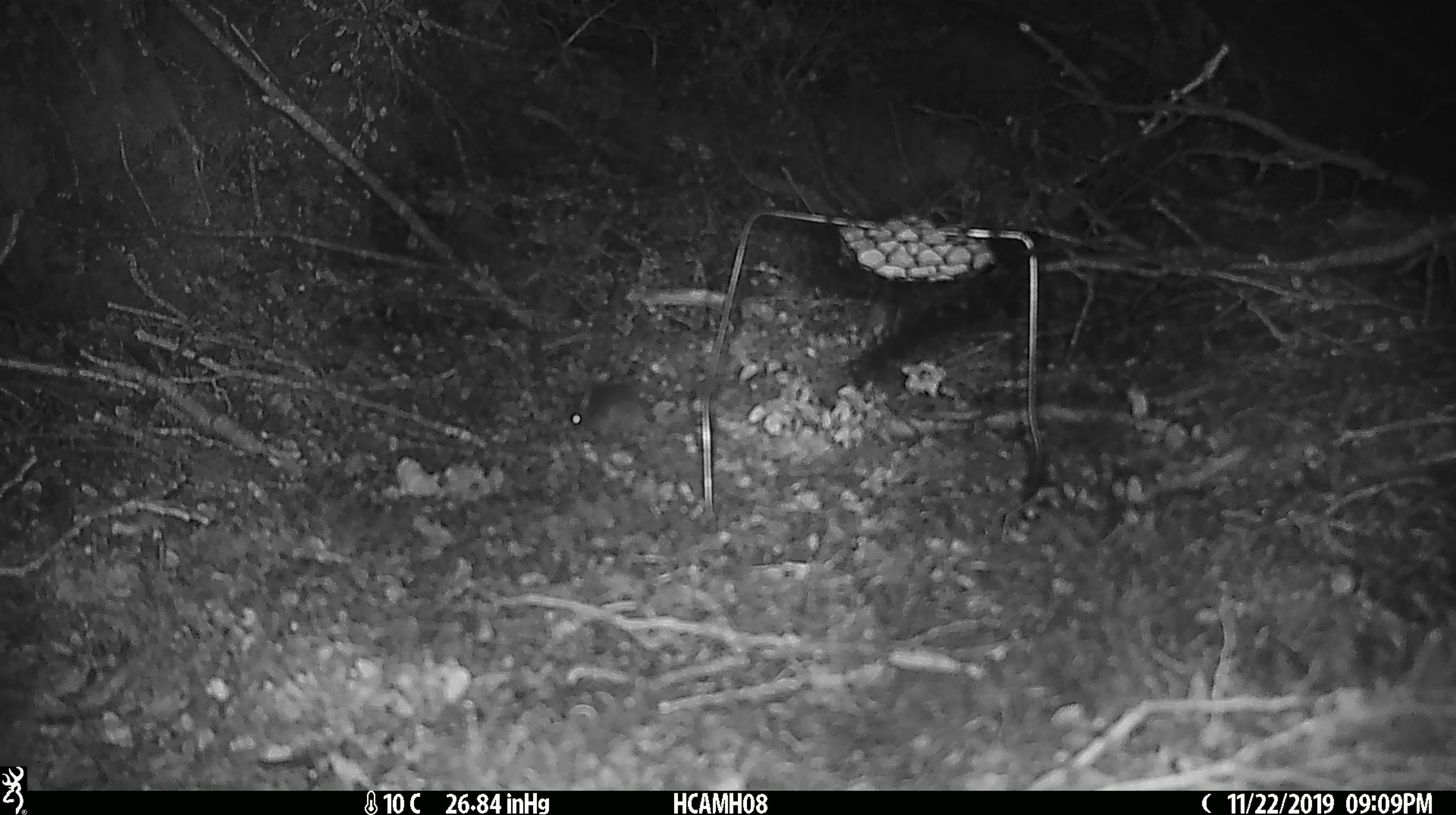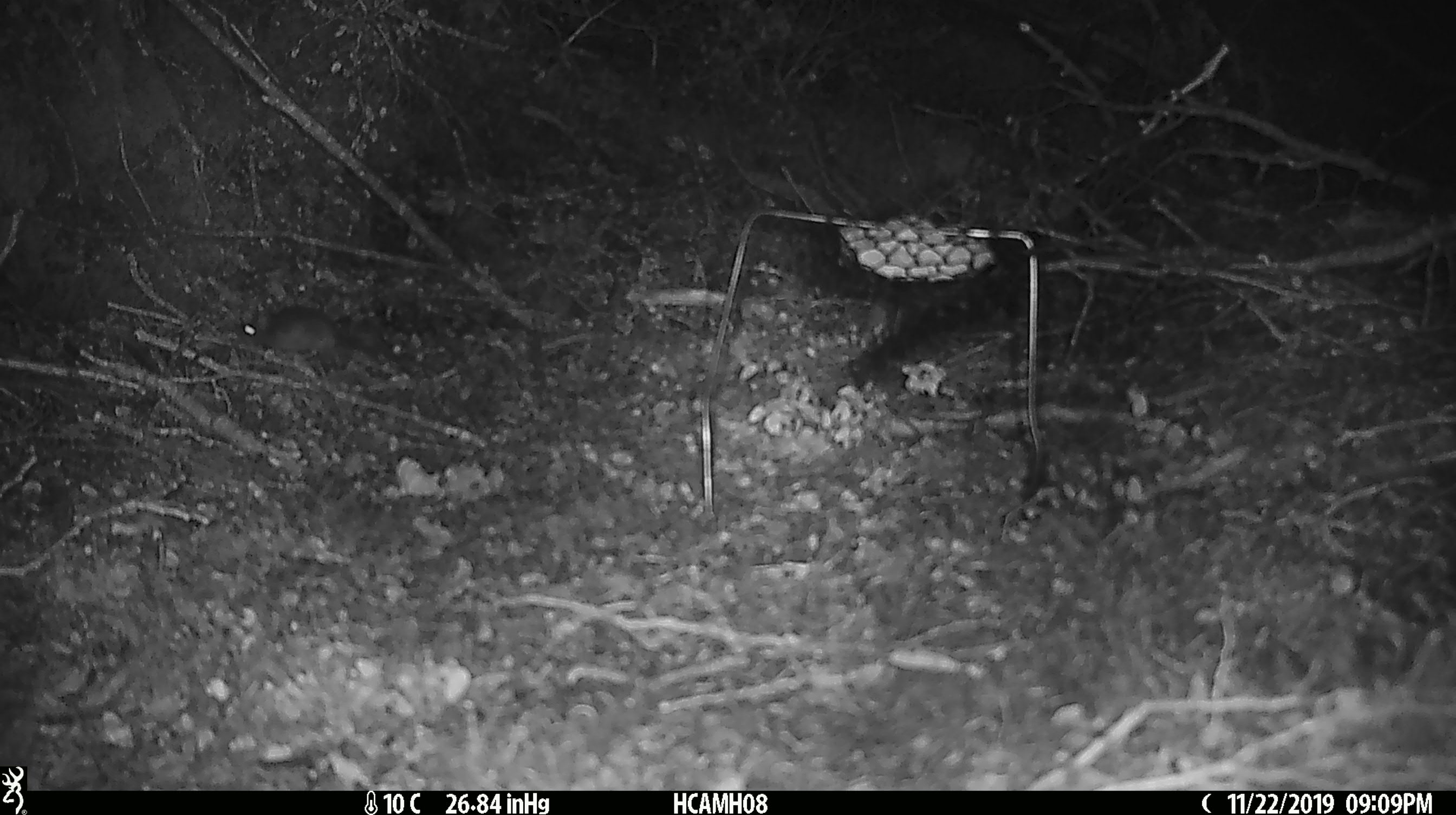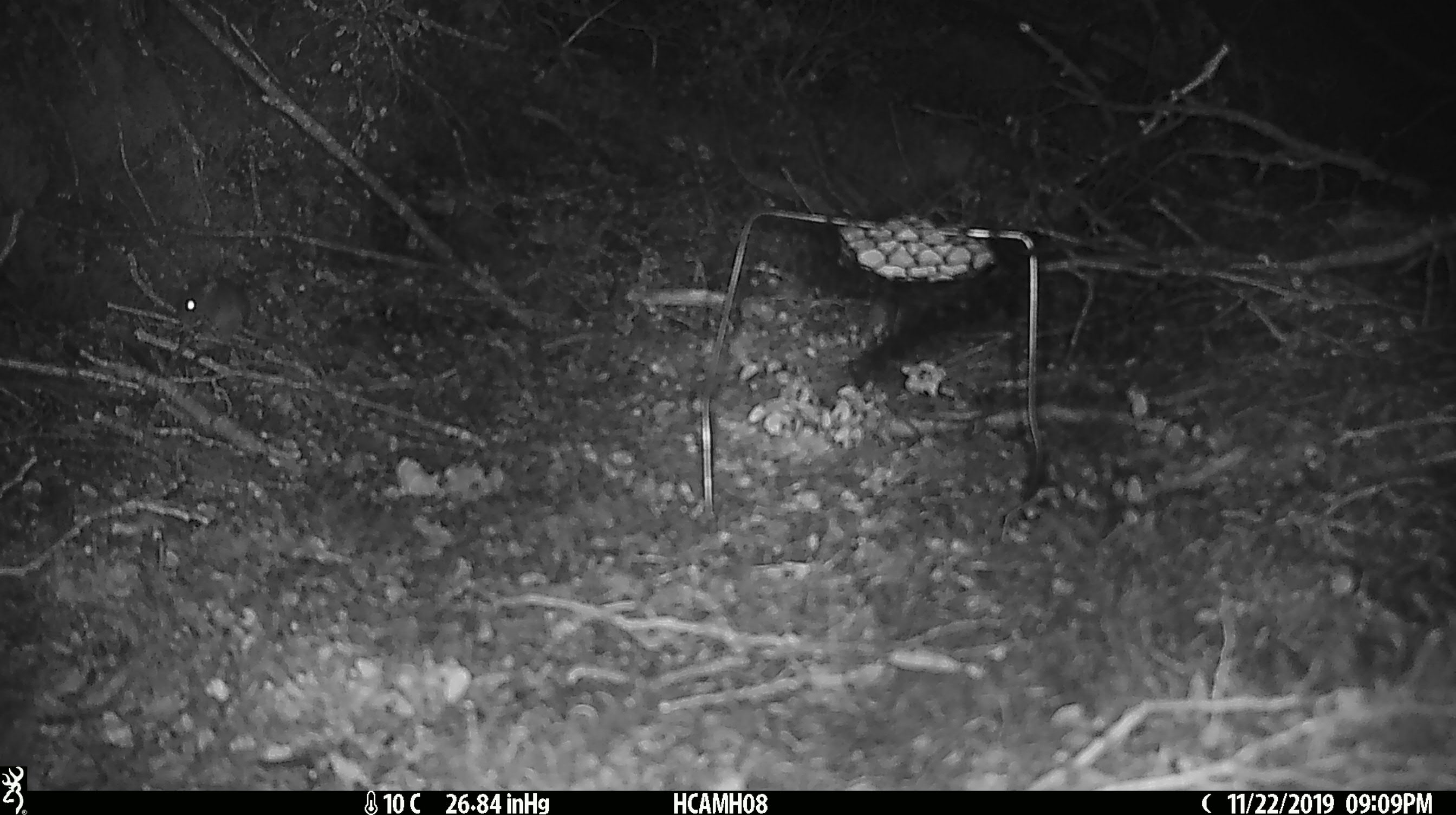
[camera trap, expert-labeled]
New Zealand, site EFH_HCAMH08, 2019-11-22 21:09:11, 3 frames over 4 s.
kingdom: Animalia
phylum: Chordata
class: Mammalia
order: Rodentia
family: Muridae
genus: Mus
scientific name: Mus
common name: mouse